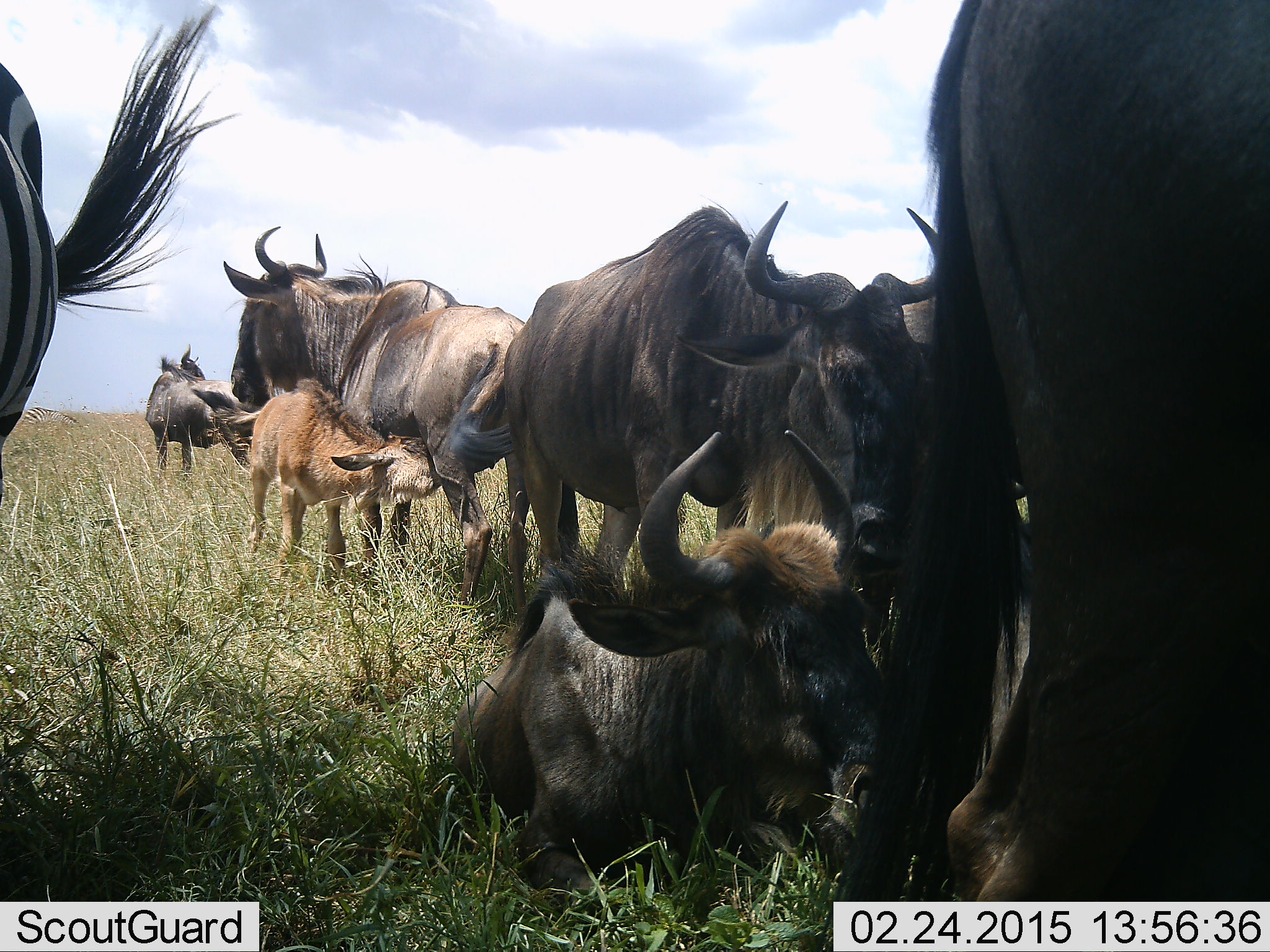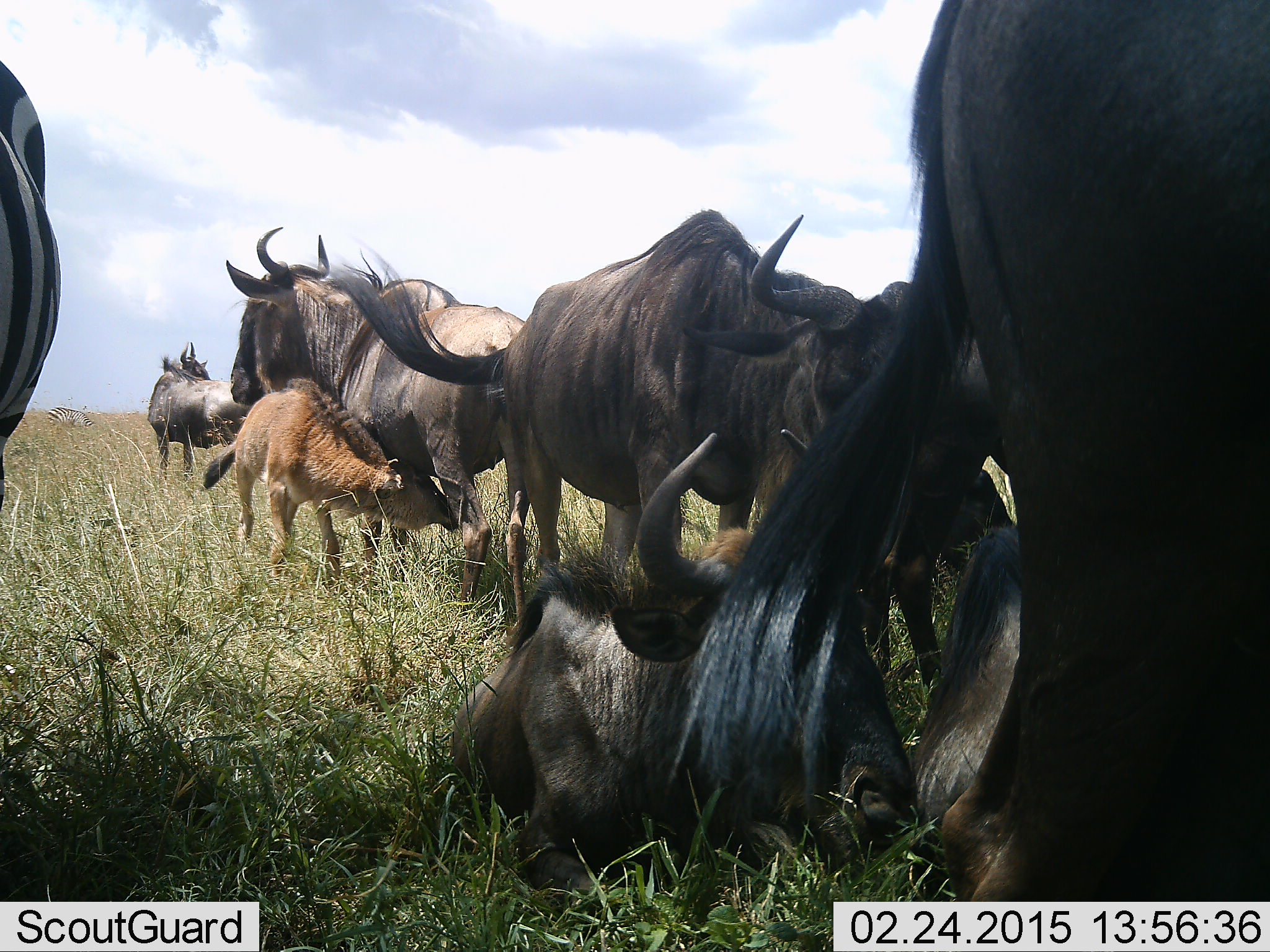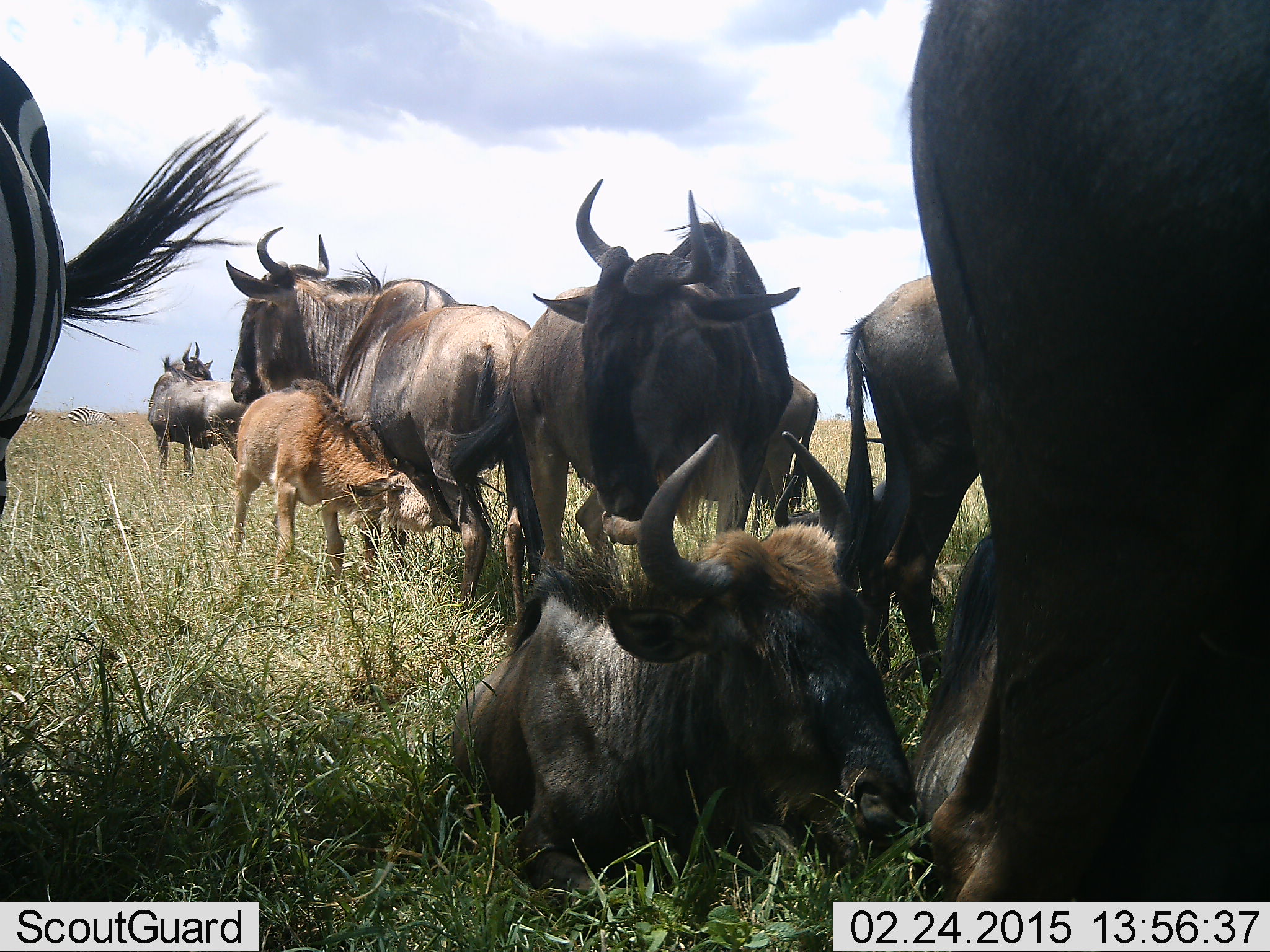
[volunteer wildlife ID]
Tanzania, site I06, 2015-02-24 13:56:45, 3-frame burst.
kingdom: Animalia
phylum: Chordata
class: Mammalia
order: Artiodactyla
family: Bovidae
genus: Connochaetes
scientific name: Connochaetes taurinus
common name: blue wildebeest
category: wildebeest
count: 8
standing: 86%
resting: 86%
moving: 7%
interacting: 57%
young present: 86%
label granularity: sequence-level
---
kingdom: Animalia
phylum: Chordata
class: Mammalia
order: Perissodactyla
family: Equidae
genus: Equus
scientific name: Equus quagga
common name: plains zebra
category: zebra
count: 1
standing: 100%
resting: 9%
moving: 18%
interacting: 0%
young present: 0%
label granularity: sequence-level